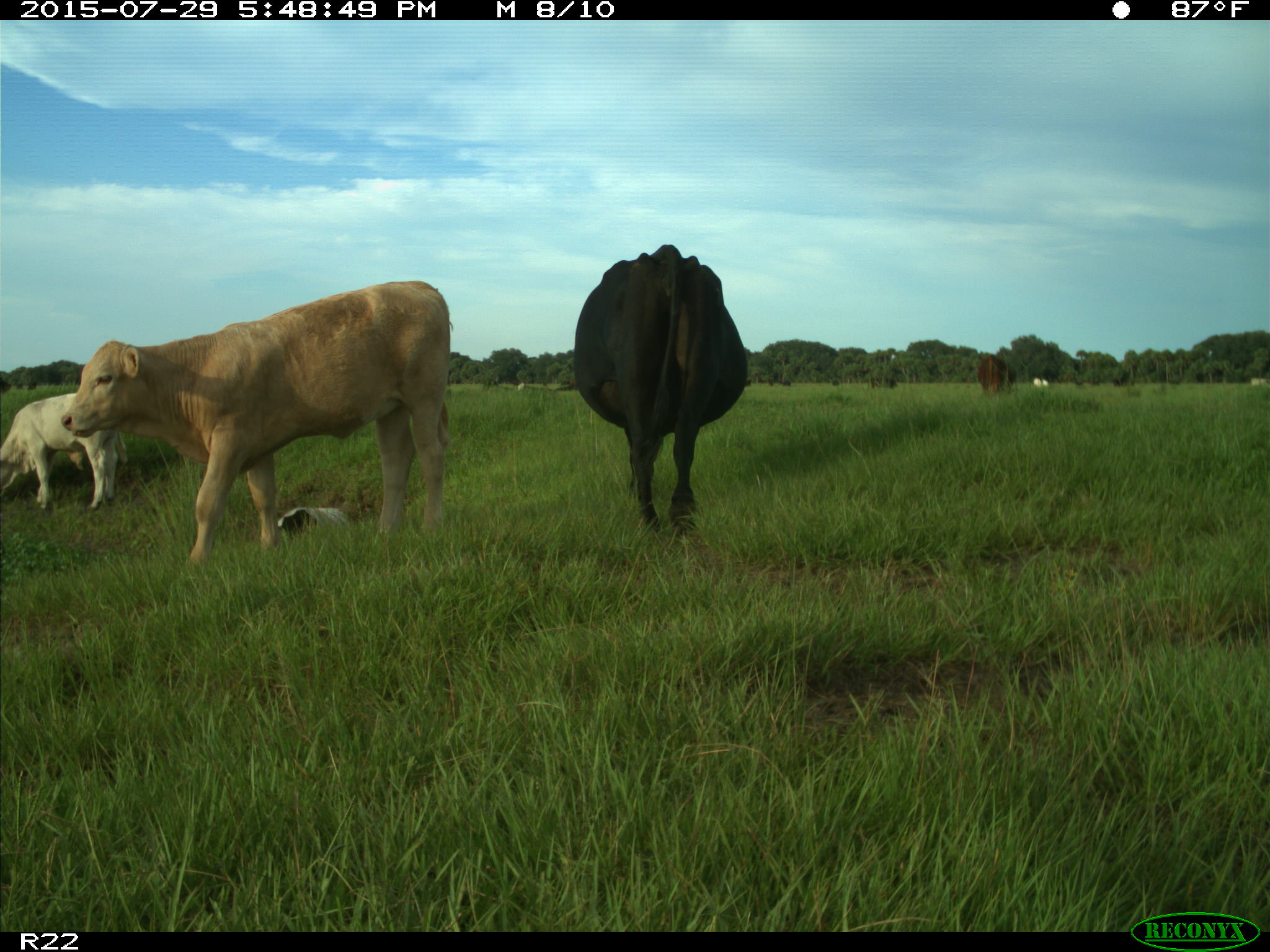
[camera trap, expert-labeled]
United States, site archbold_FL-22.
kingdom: Animalia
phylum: Chordata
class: Mammalia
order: Artiodactyla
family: Bovidae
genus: Bos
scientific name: Bos taurus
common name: domestic cow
Bos taurus (domestic cow).